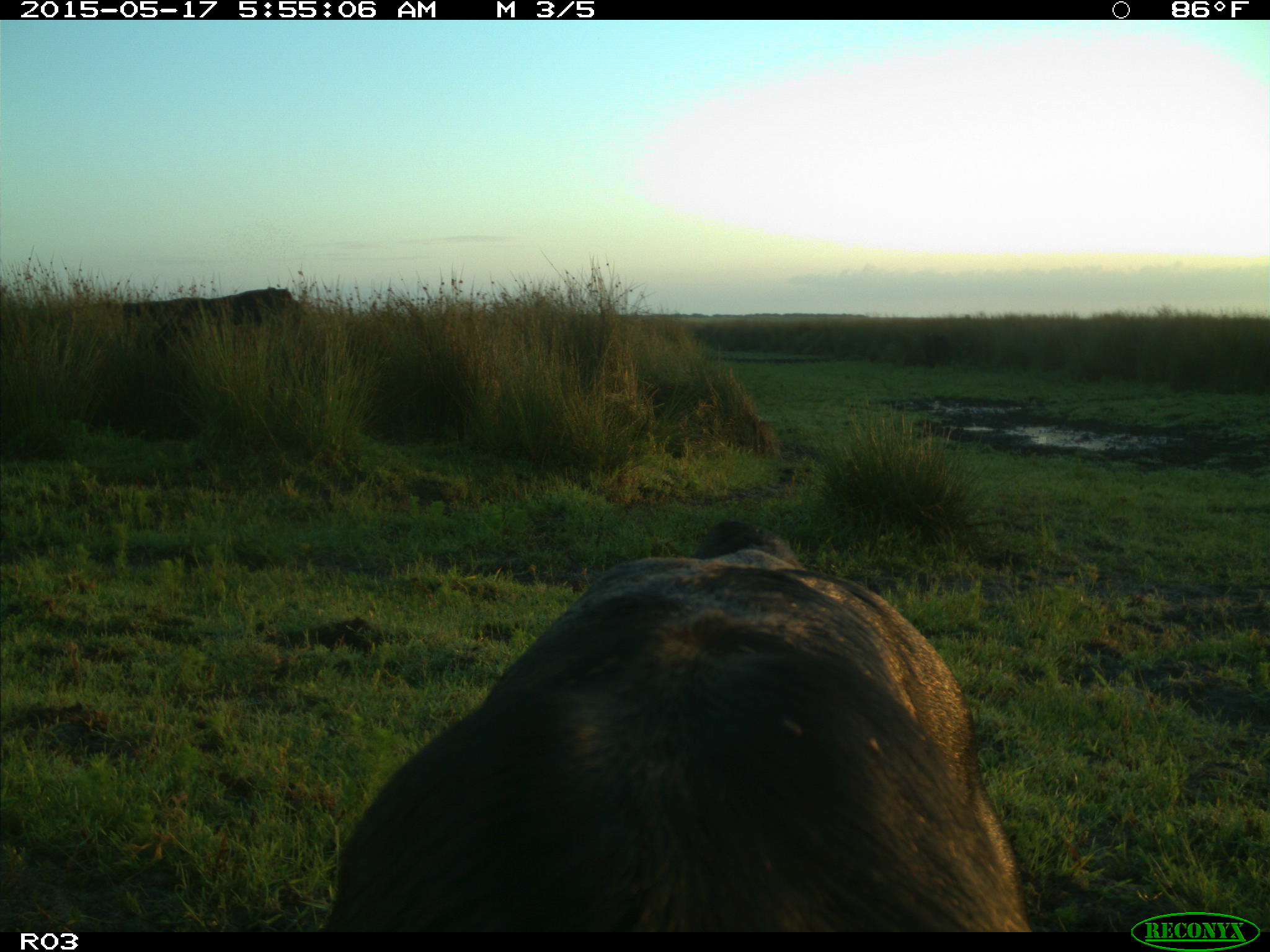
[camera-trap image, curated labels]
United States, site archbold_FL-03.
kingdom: Animalia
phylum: Chordata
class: Mammalia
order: Artiodactyla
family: Bovidae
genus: Bos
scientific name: Bos taurus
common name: domestic cow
Bos taurus (domestic cow).